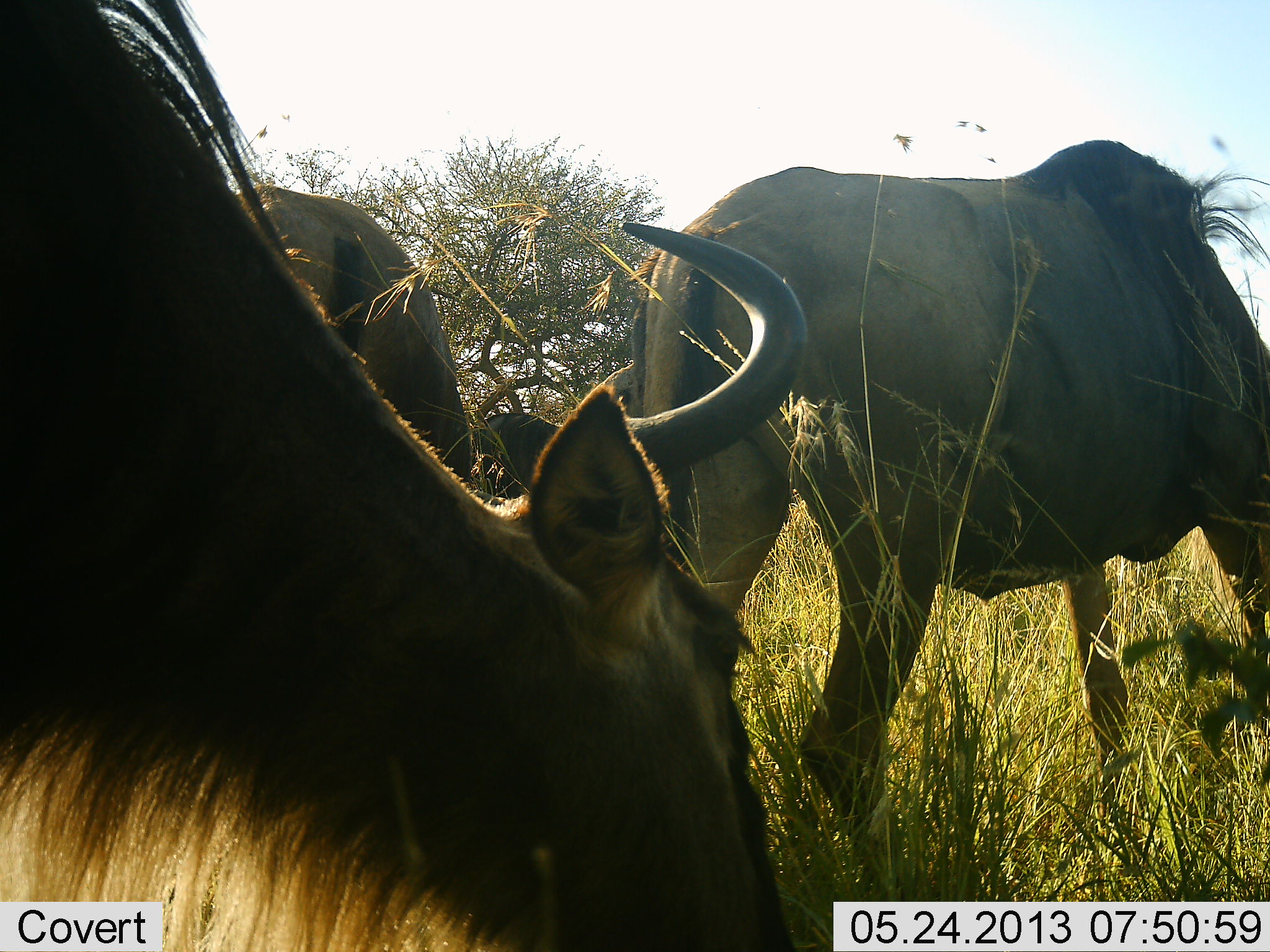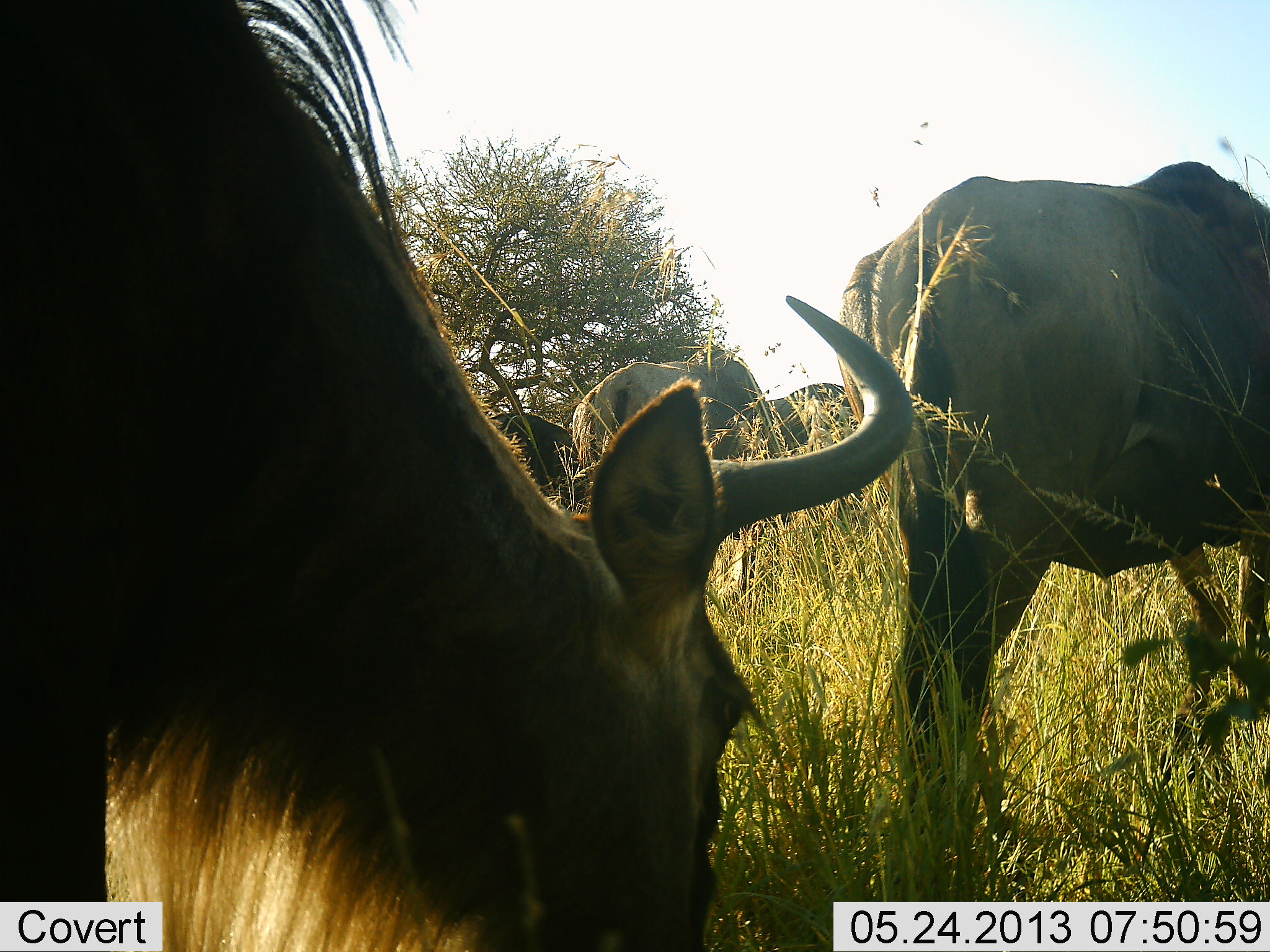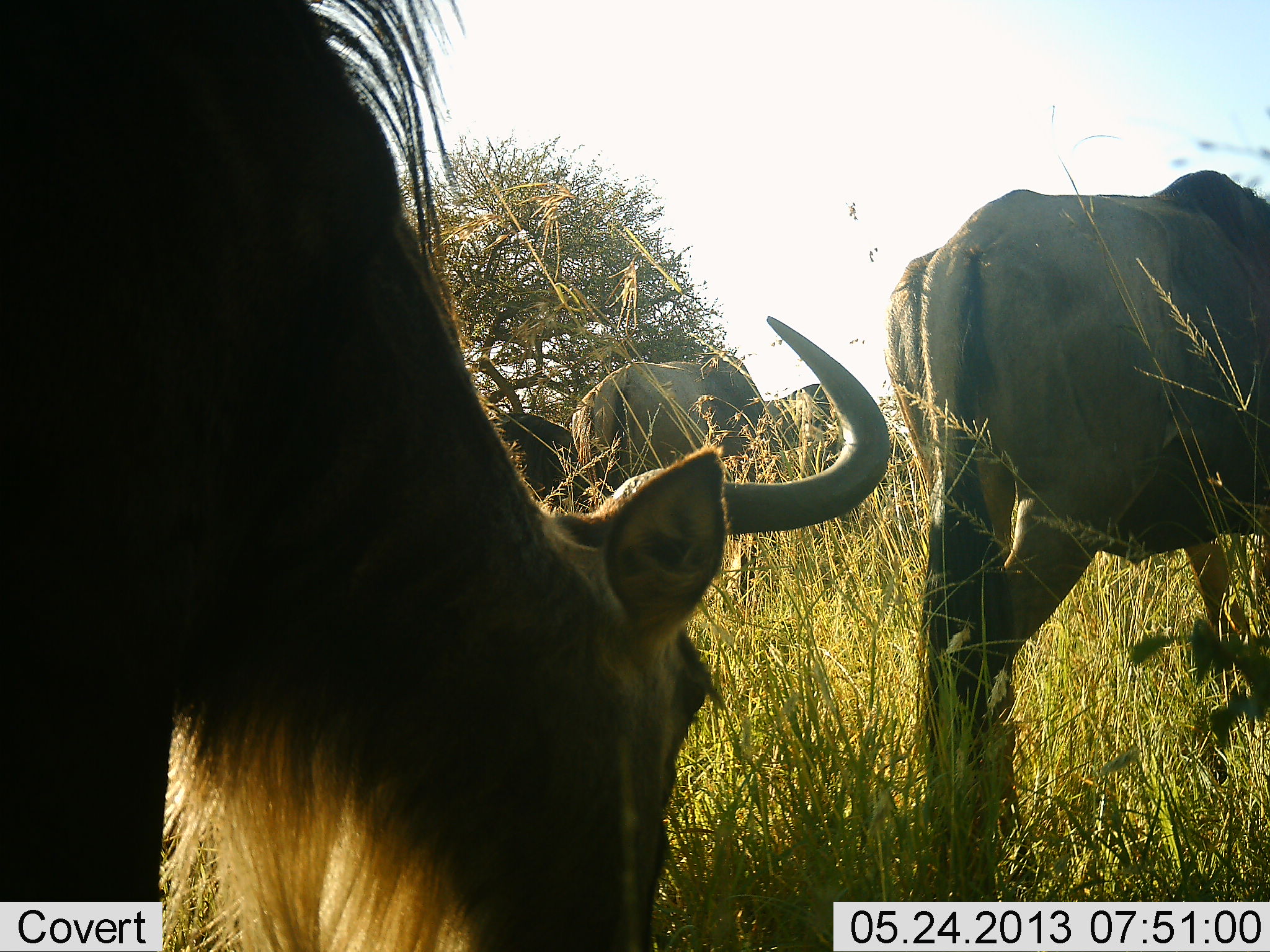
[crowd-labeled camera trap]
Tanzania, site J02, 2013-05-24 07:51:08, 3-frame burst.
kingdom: Animalia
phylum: Chordata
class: Mammalia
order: Artiodactyla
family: Bovidae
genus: Connochaetes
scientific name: Connochaetes taurinus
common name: blue wildebeest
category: wildebeest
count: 5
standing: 32%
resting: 0%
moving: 59%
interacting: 0%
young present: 0%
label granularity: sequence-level